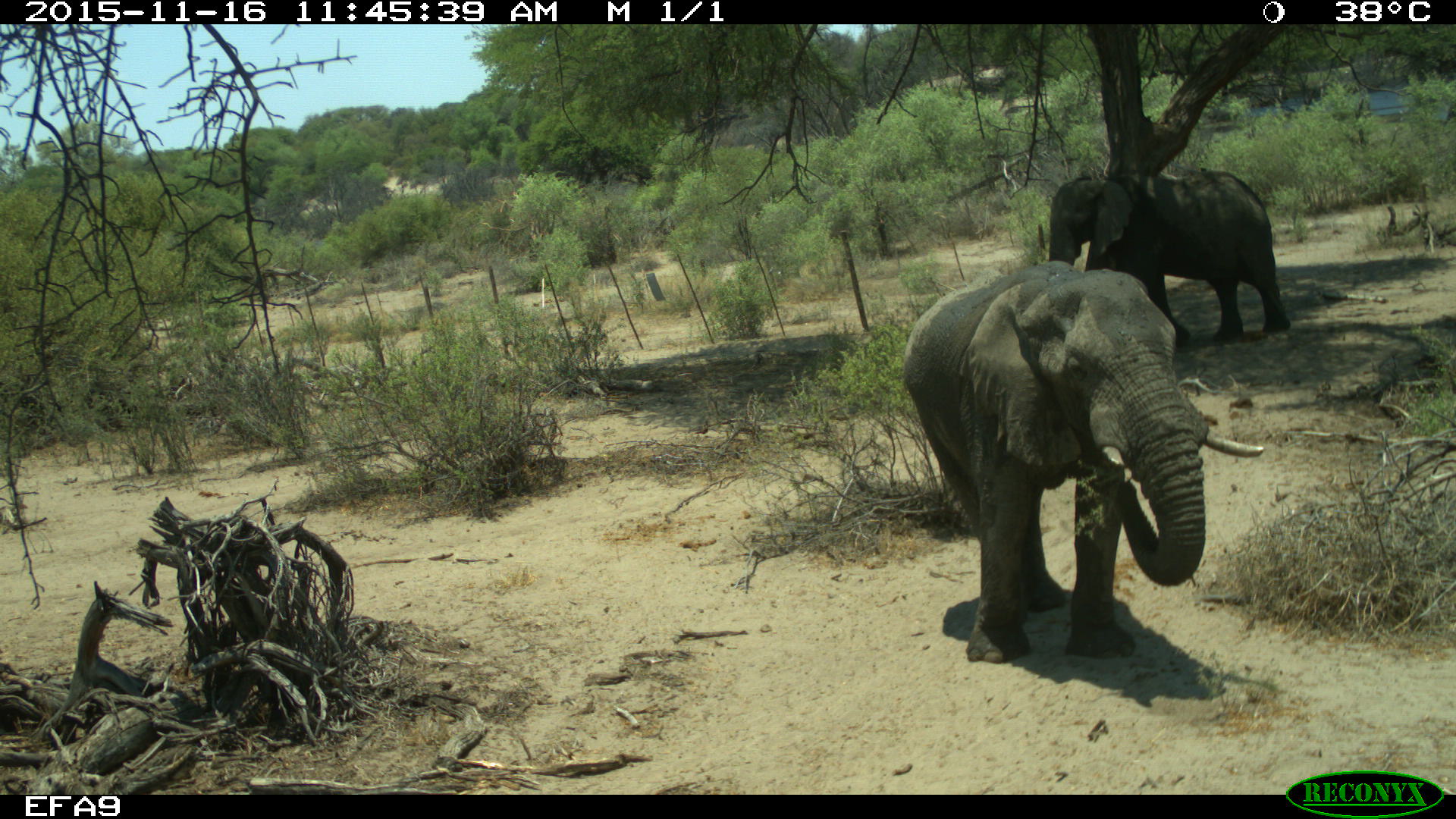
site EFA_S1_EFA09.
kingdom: Animalia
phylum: Chordata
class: Mammalia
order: Proboscidea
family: Elephantidae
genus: Loxodonta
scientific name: Loxodonta africana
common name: african bush elephant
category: elephant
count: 2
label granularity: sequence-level